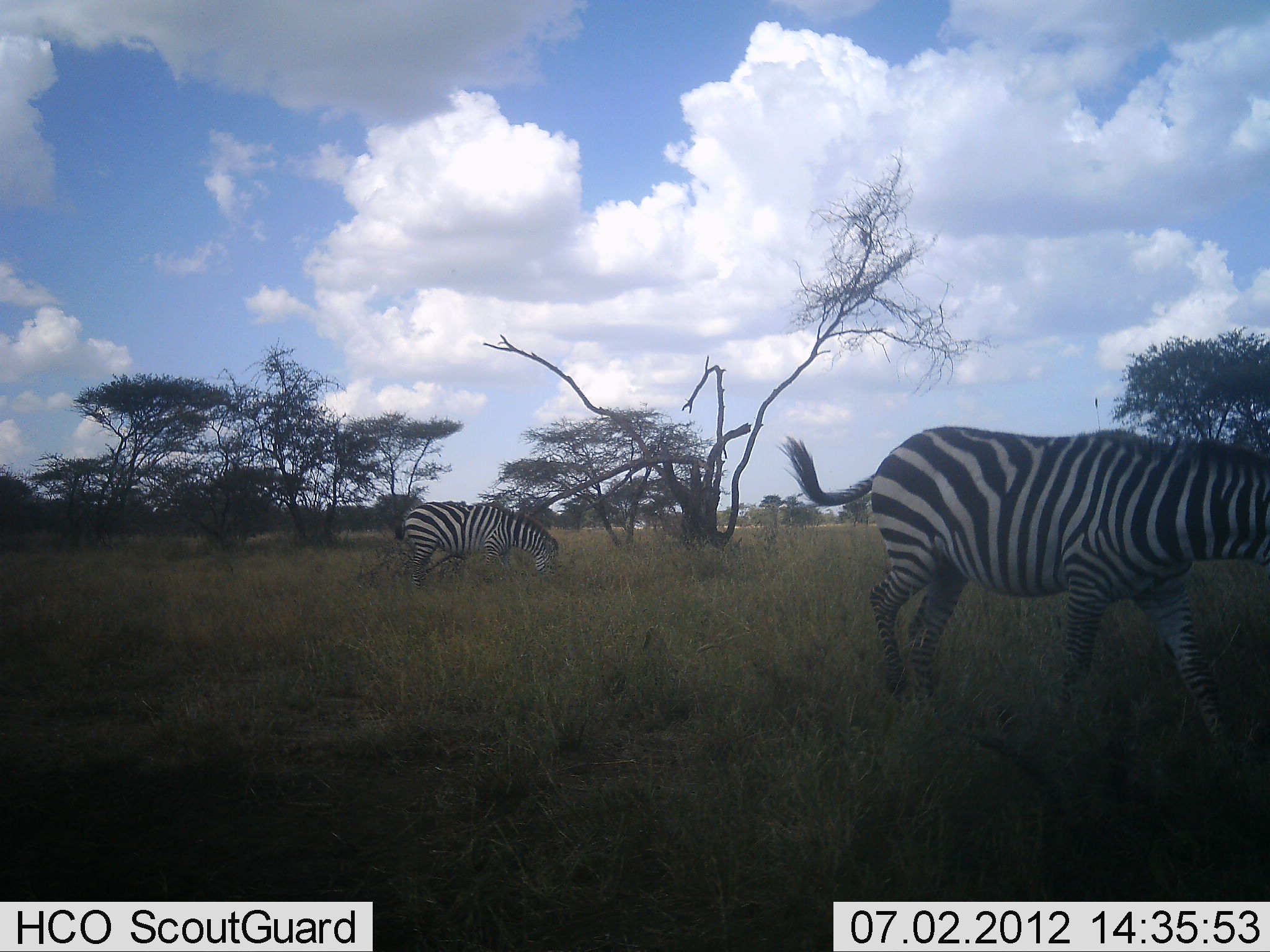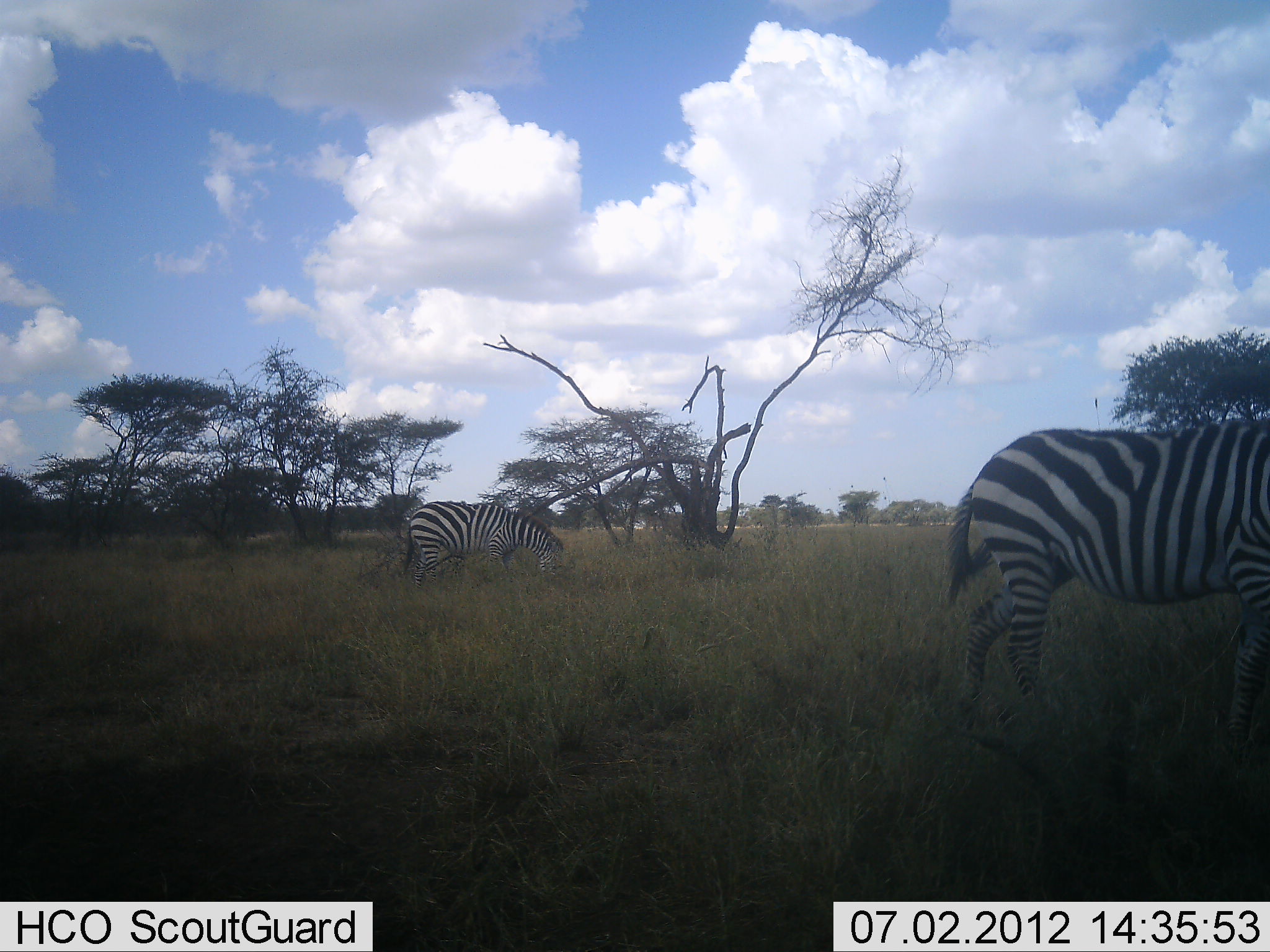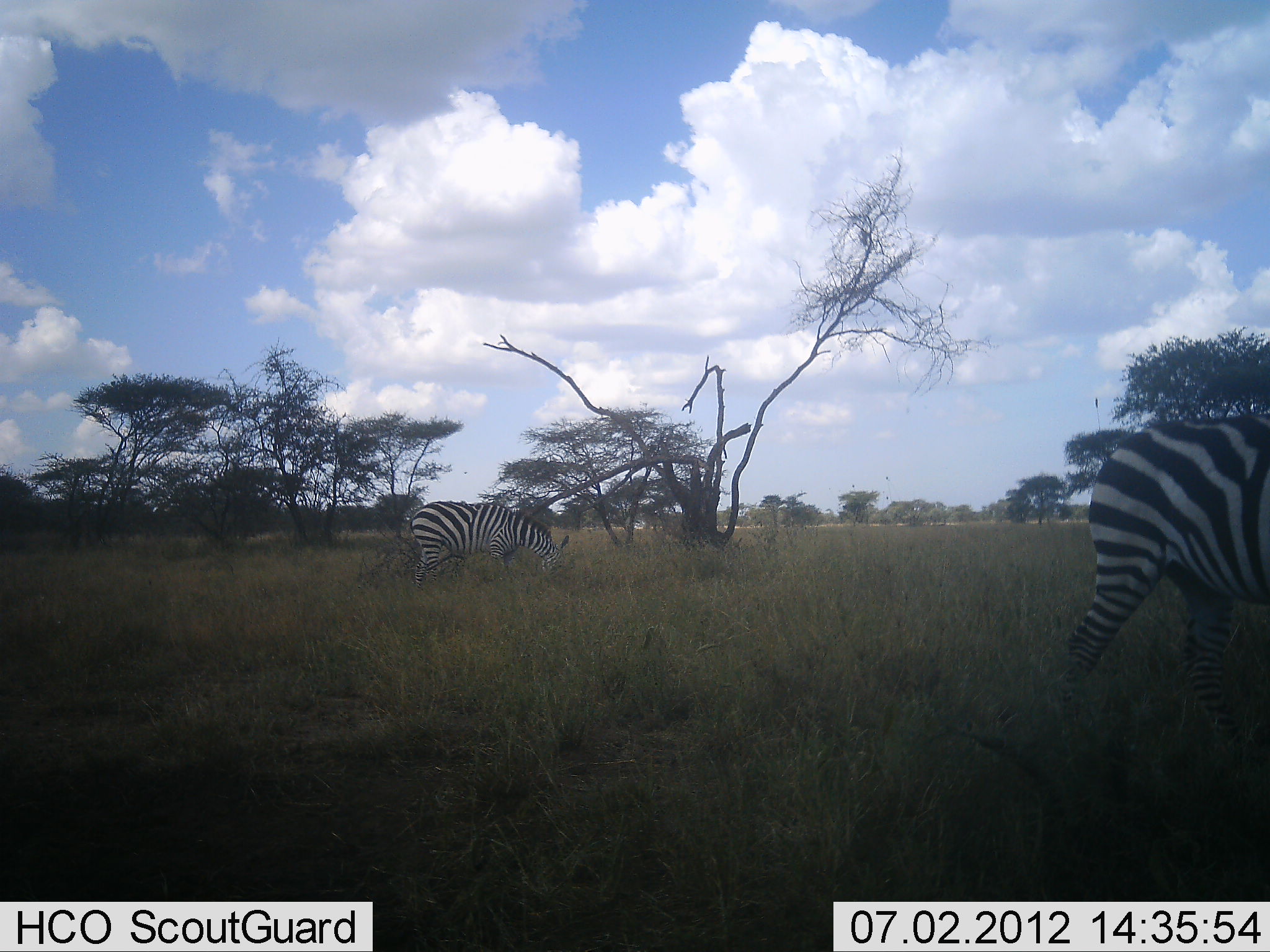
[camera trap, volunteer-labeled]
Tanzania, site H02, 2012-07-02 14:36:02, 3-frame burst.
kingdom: Animalia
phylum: Chordata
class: Mammalia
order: Perissodactyla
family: Equidae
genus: Equus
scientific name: Equus quagga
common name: plains zebra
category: zebra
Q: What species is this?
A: Zebra (plains zebra) (Equus quagga).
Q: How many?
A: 2.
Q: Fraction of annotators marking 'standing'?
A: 50%.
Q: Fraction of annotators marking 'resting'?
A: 0%.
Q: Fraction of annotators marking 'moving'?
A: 80%.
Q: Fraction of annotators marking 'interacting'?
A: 0%.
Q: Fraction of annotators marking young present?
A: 0%.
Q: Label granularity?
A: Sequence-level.